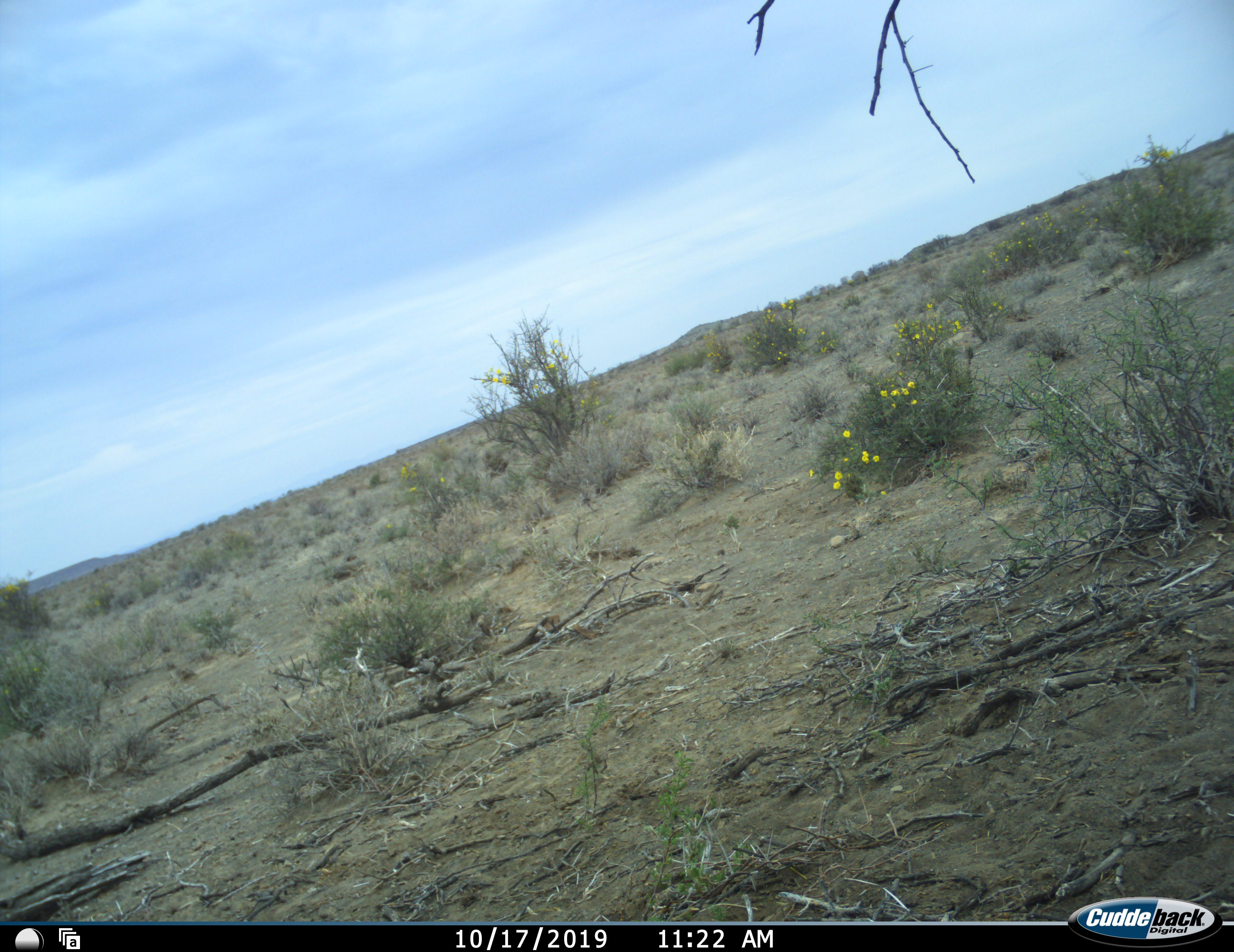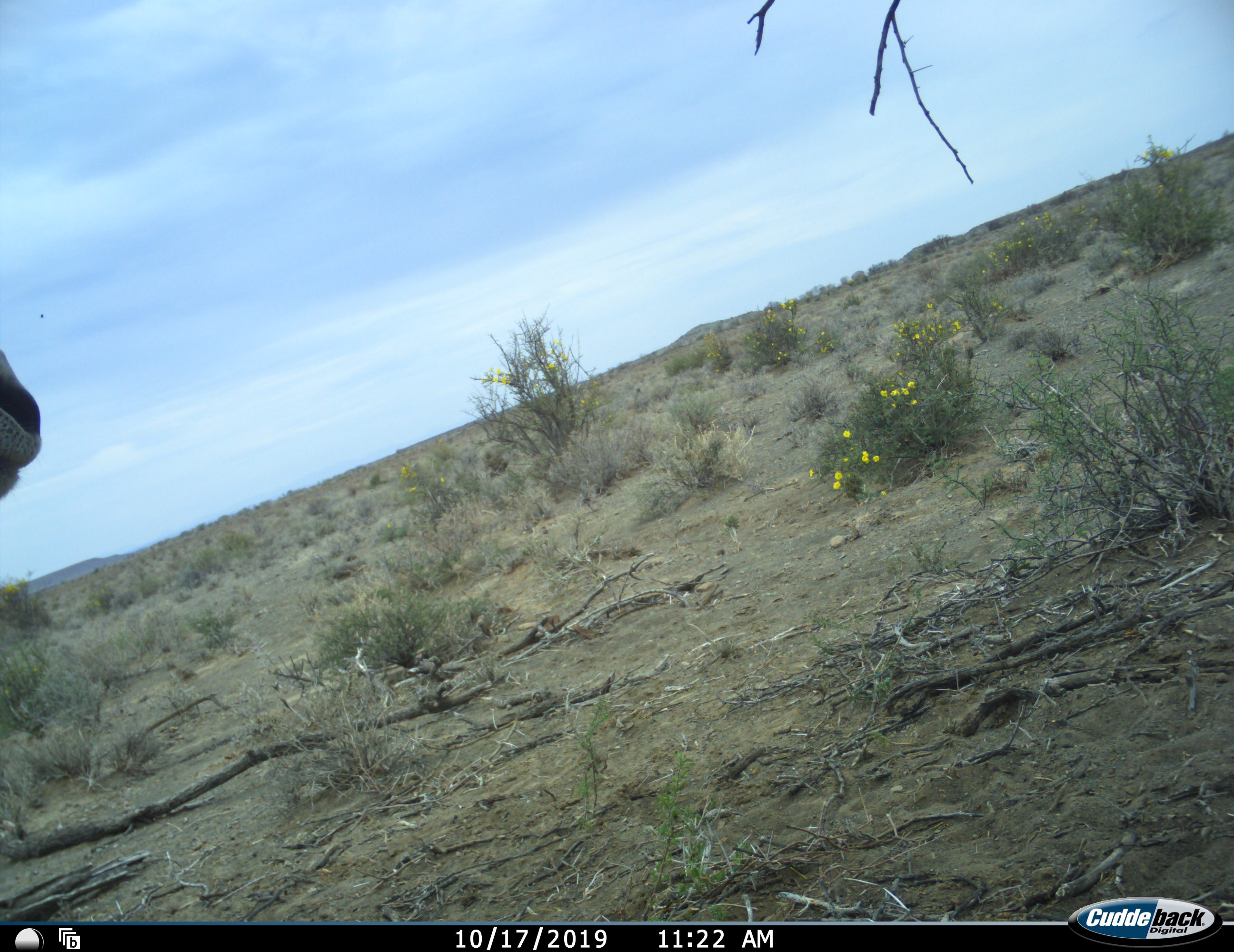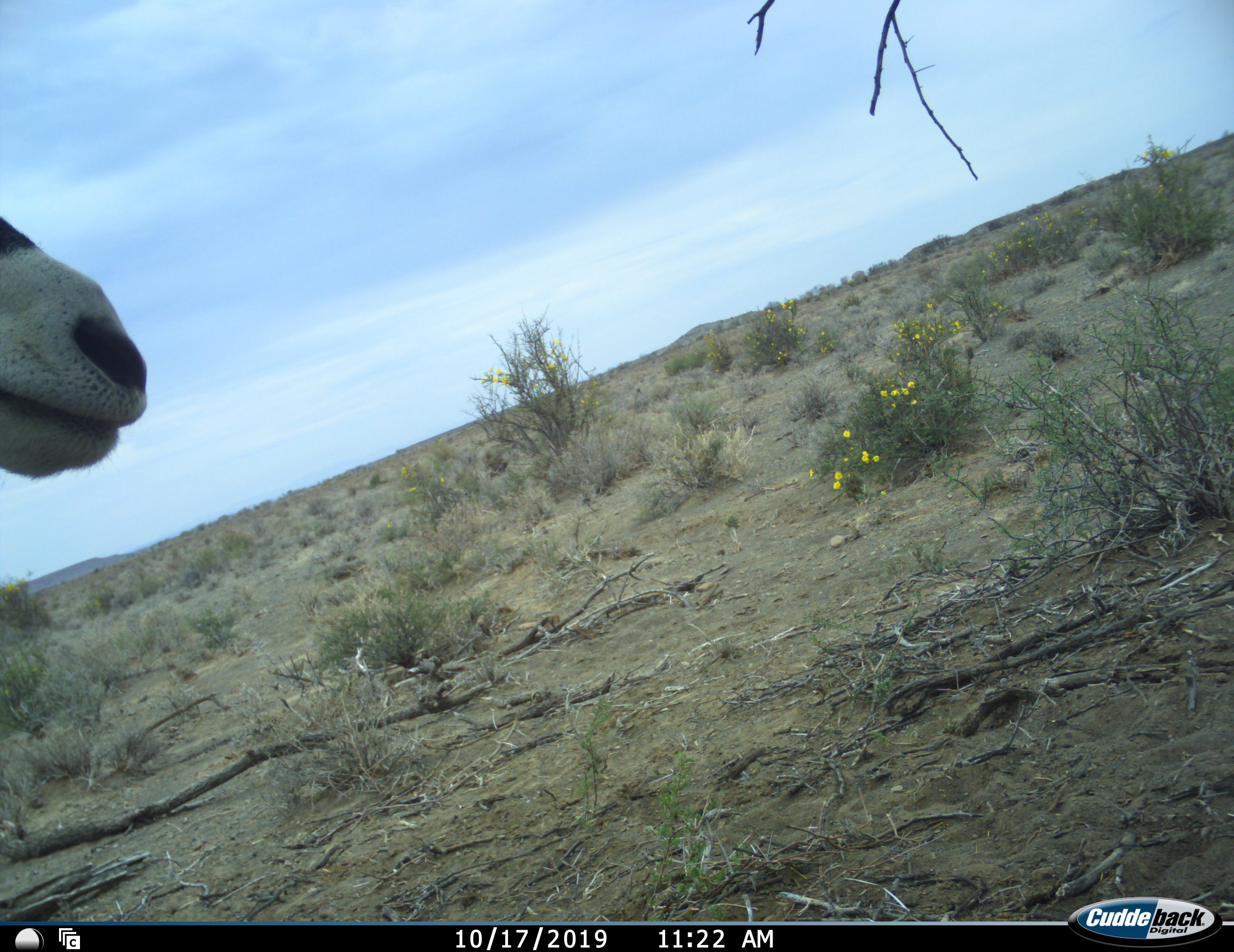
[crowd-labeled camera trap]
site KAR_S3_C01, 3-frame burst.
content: unidentified animal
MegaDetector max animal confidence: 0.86